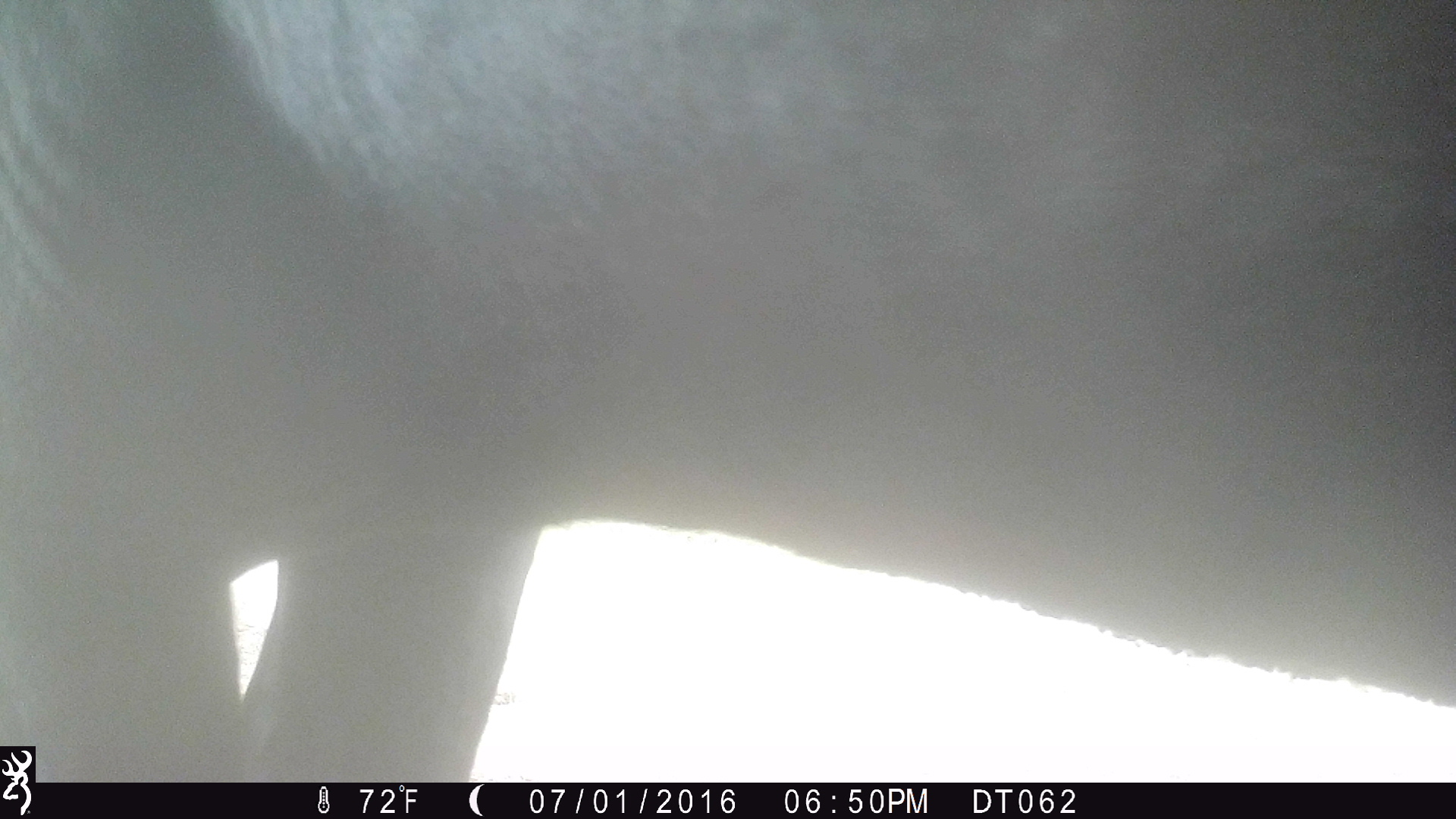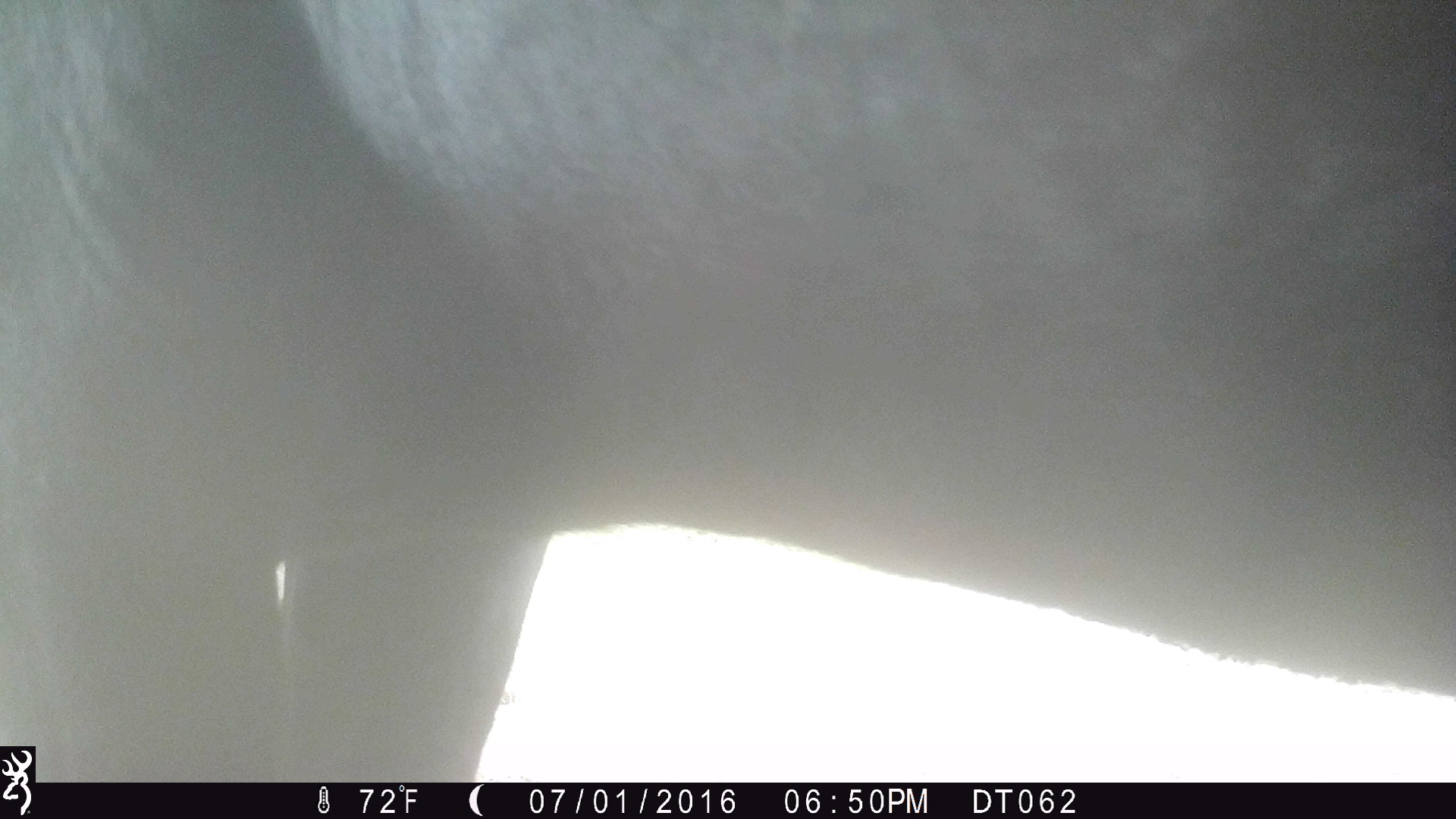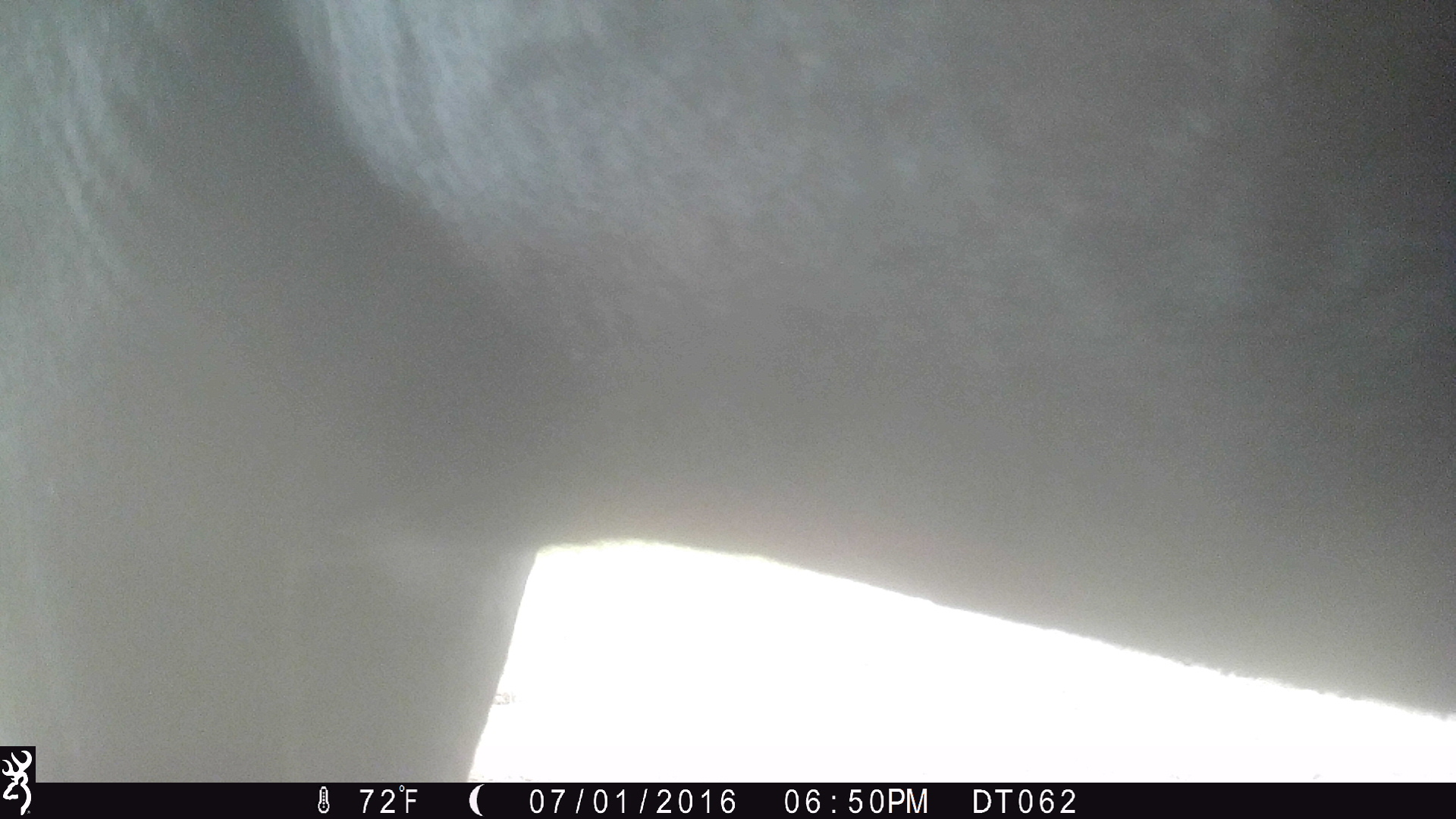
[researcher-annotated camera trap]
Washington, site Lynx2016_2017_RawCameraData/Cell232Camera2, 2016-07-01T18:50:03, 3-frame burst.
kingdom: Animalia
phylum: Chordata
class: Mammalia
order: Artiodactyla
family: Bovidae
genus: Bos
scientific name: Bos taurus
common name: domestic cattle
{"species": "domestic cattle (Bos taurus)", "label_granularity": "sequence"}